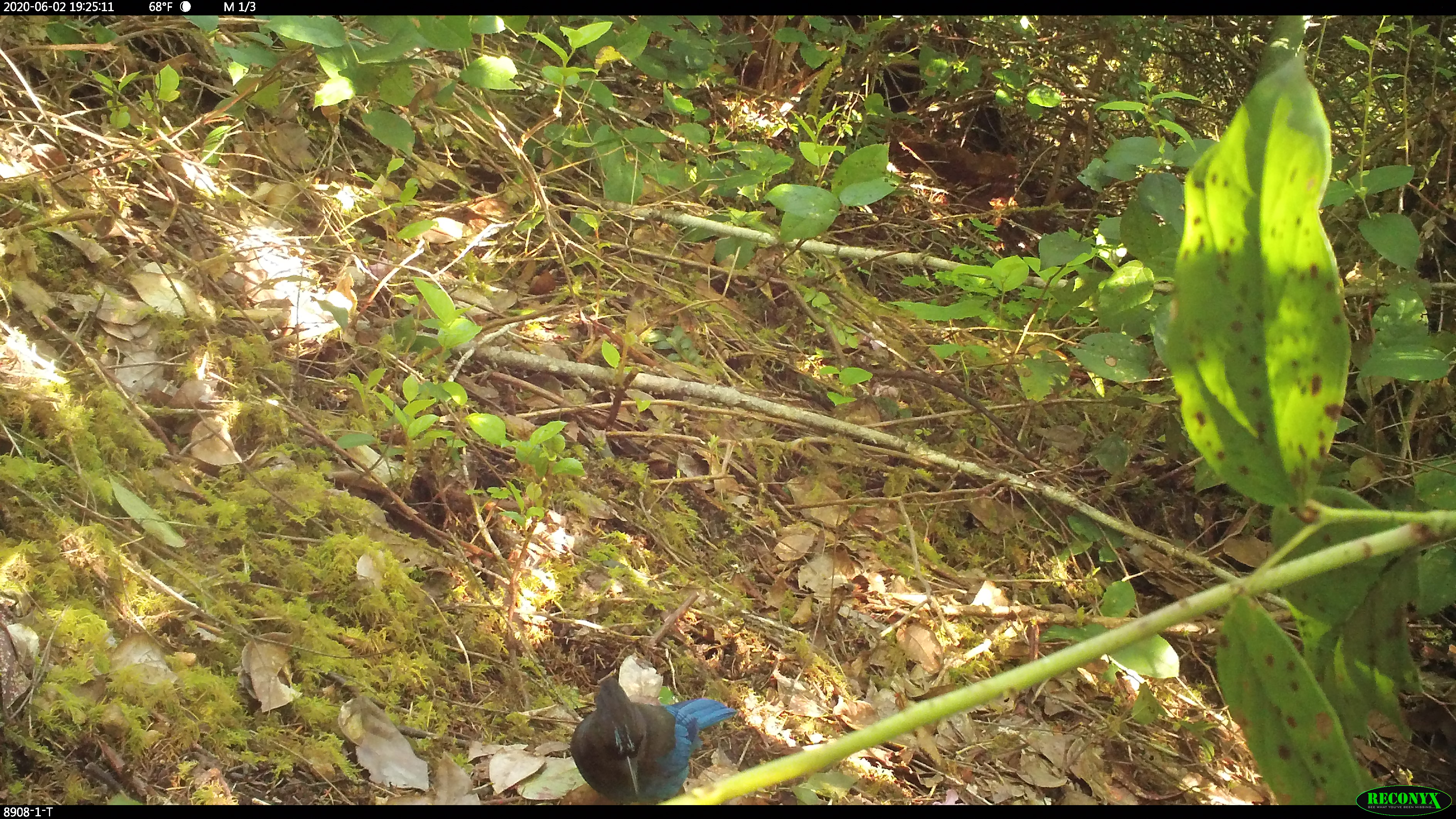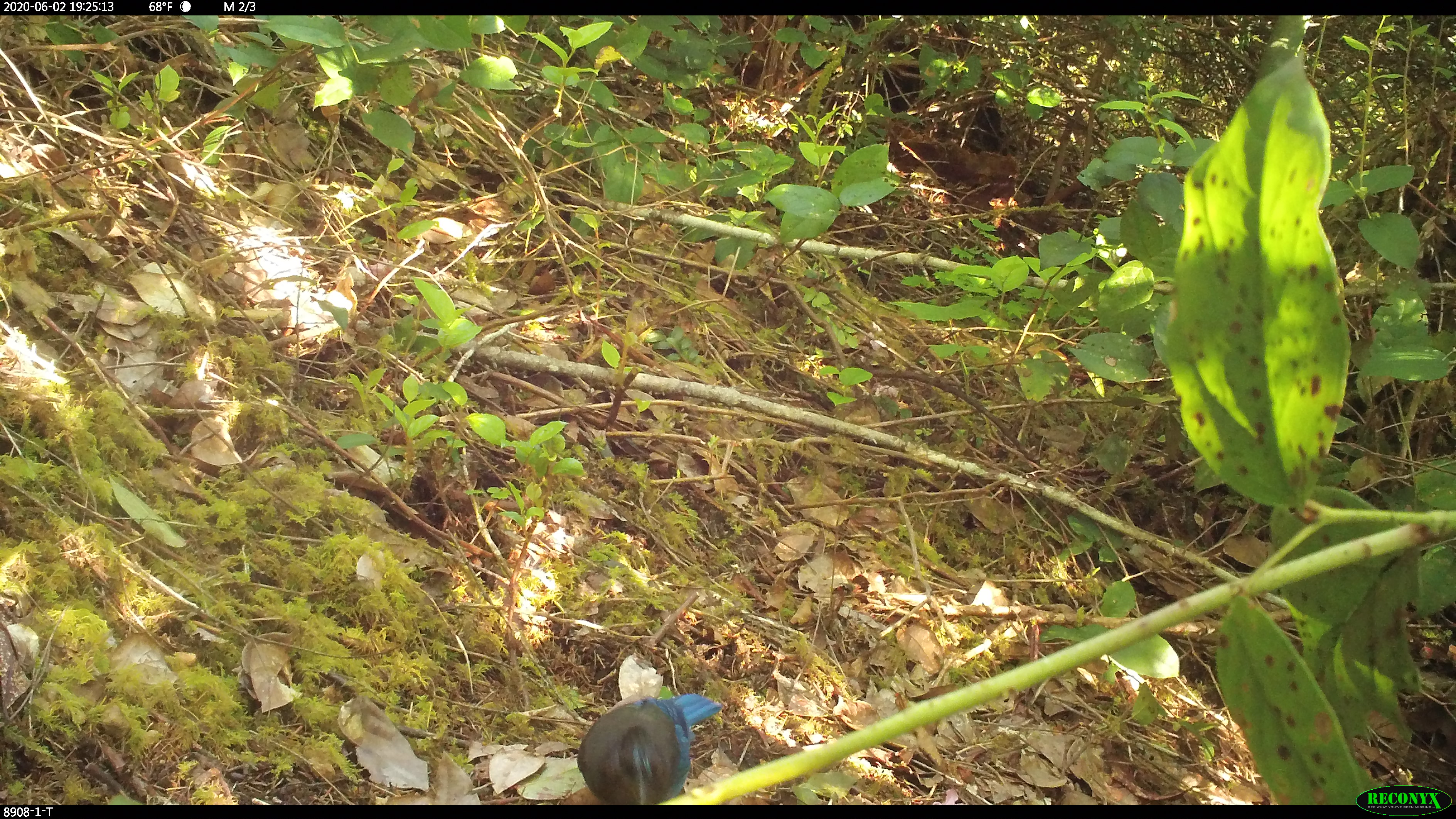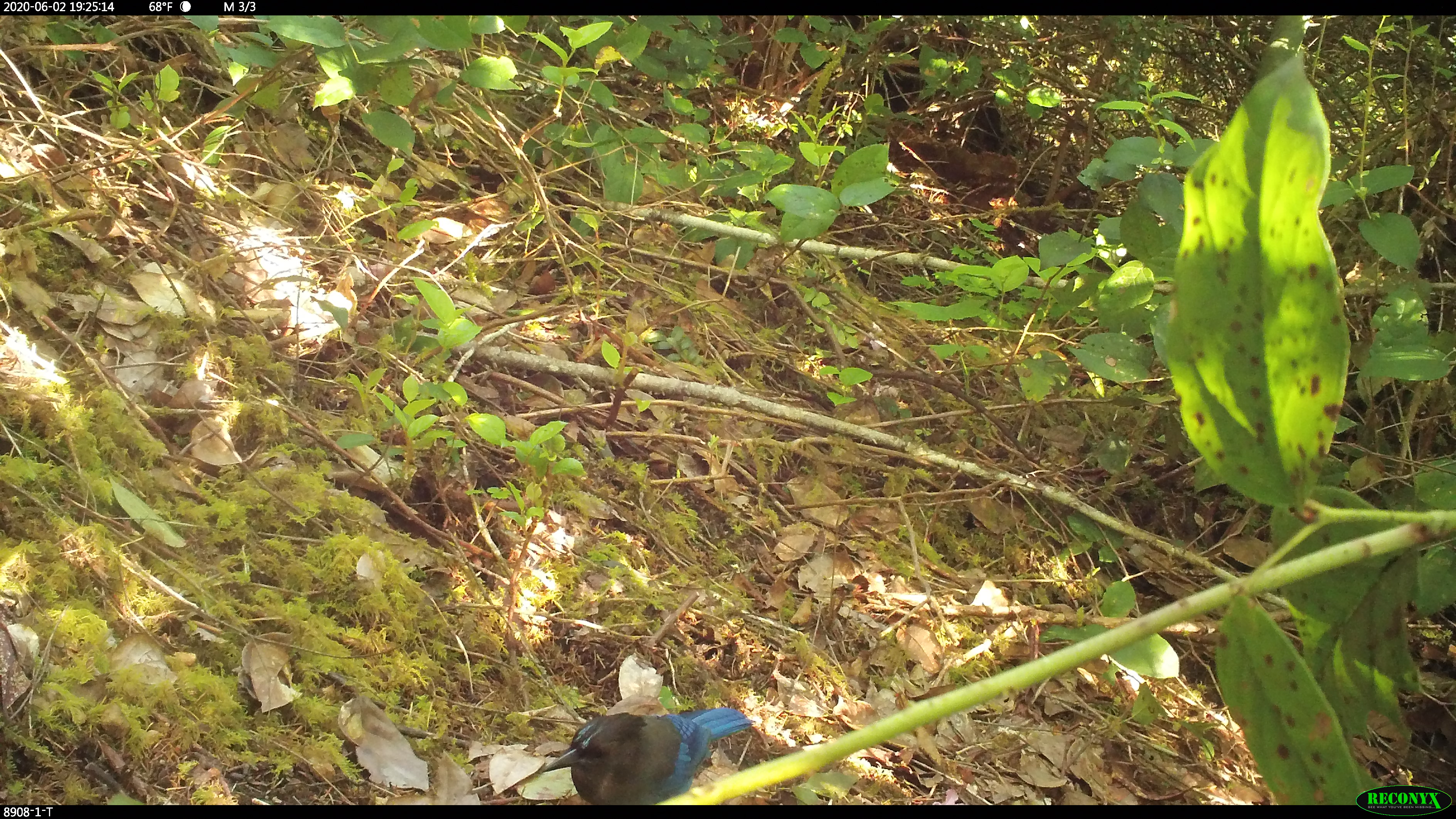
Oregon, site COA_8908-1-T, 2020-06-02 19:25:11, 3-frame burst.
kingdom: Animalia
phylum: Chordata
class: Aves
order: Passeriformes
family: Corvidae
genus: Cyanocitta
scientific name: Cyanocitta stelleri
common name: steller's jay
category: stellers jay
Stellers jay (steller's jay) (Cyanocitta stelleri).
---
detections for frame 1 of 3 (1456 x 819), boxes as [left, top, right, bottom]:
stellers jay: [565, 680, 741, 800]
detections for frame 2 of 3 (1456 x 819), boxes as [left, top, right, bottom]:
stellers jay: [575, 690, 723, 806]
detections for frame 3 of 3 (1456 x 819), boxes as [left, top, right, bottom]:
stellers jay: [544, 699, 753, 804]